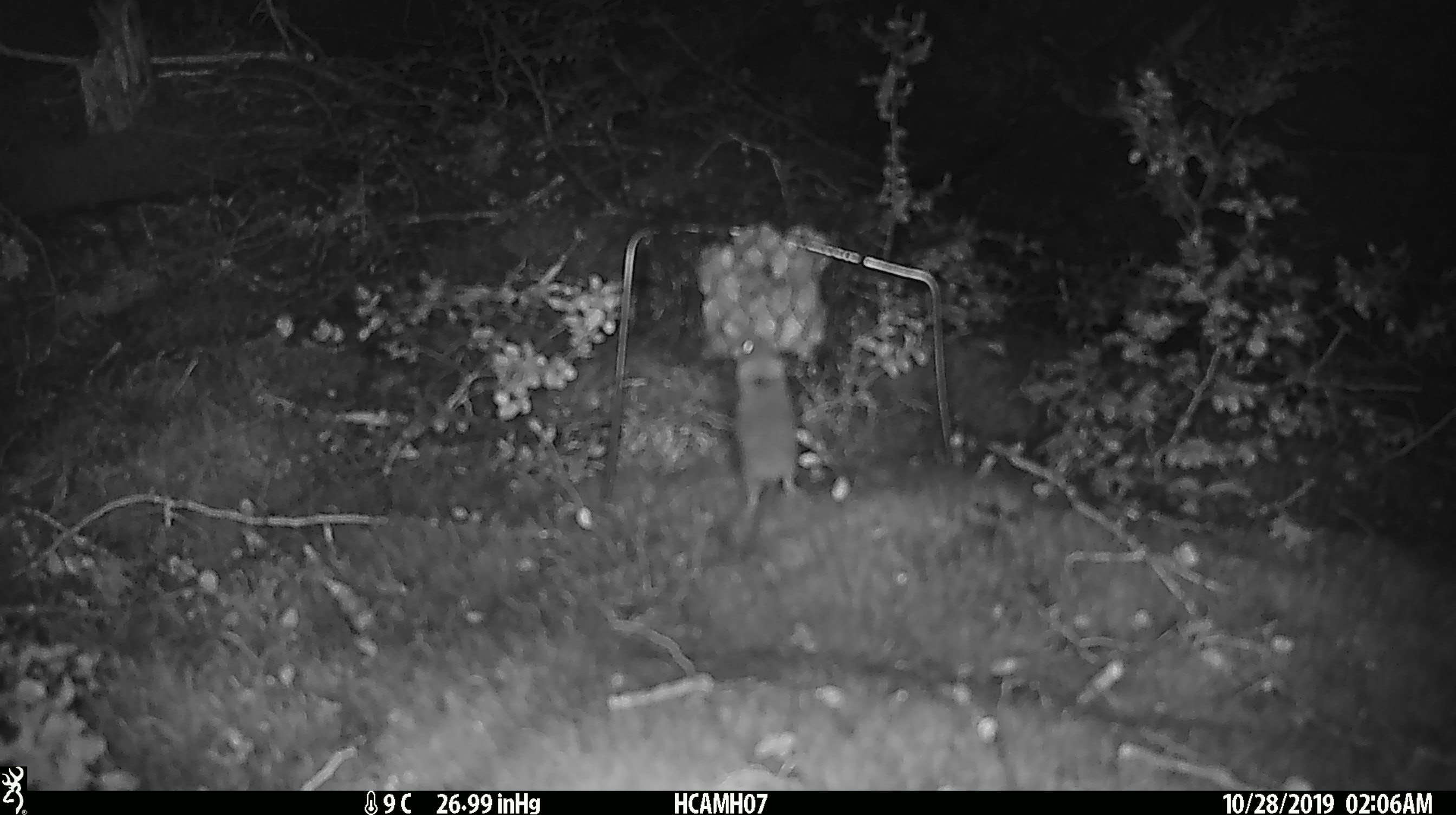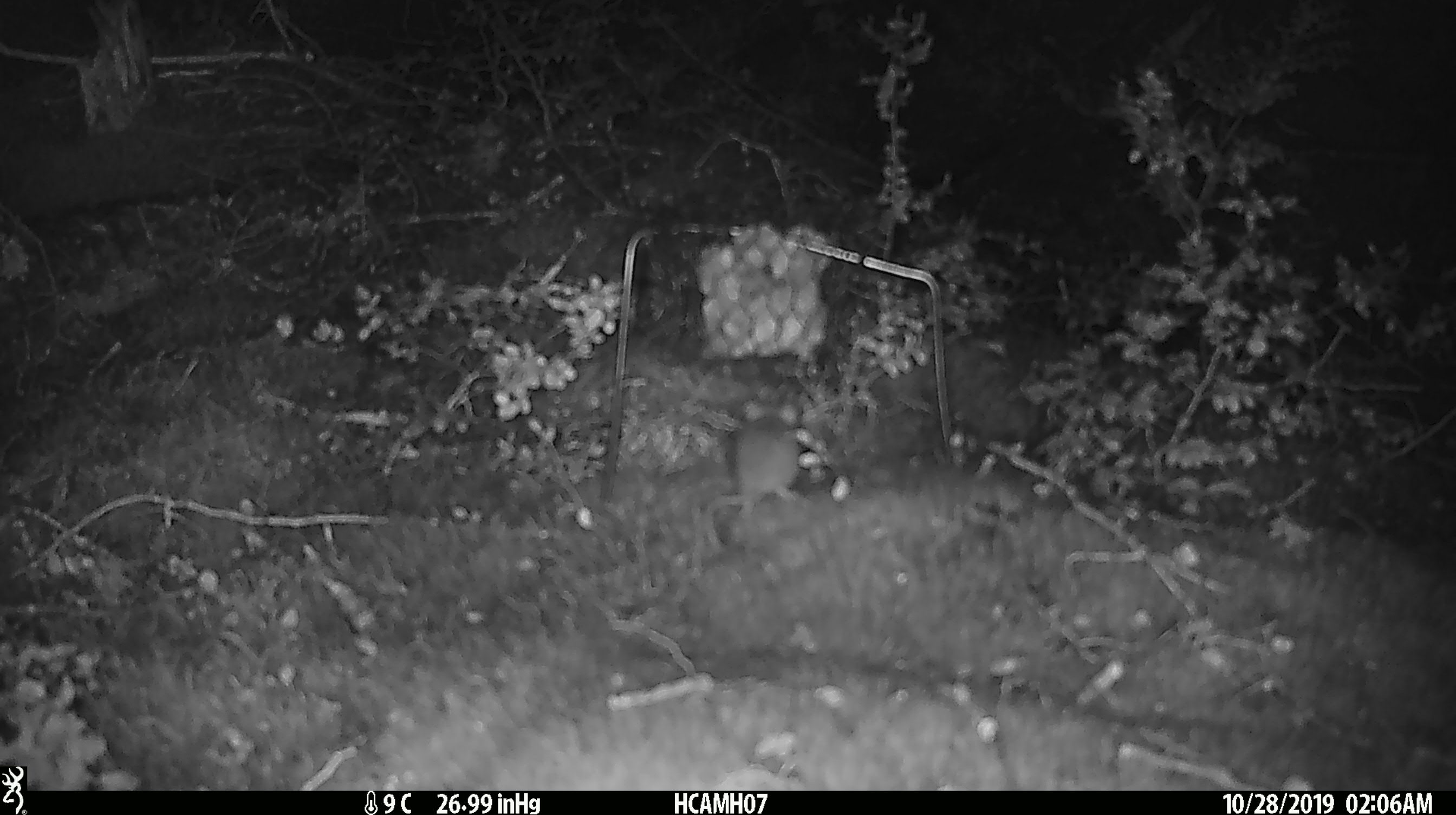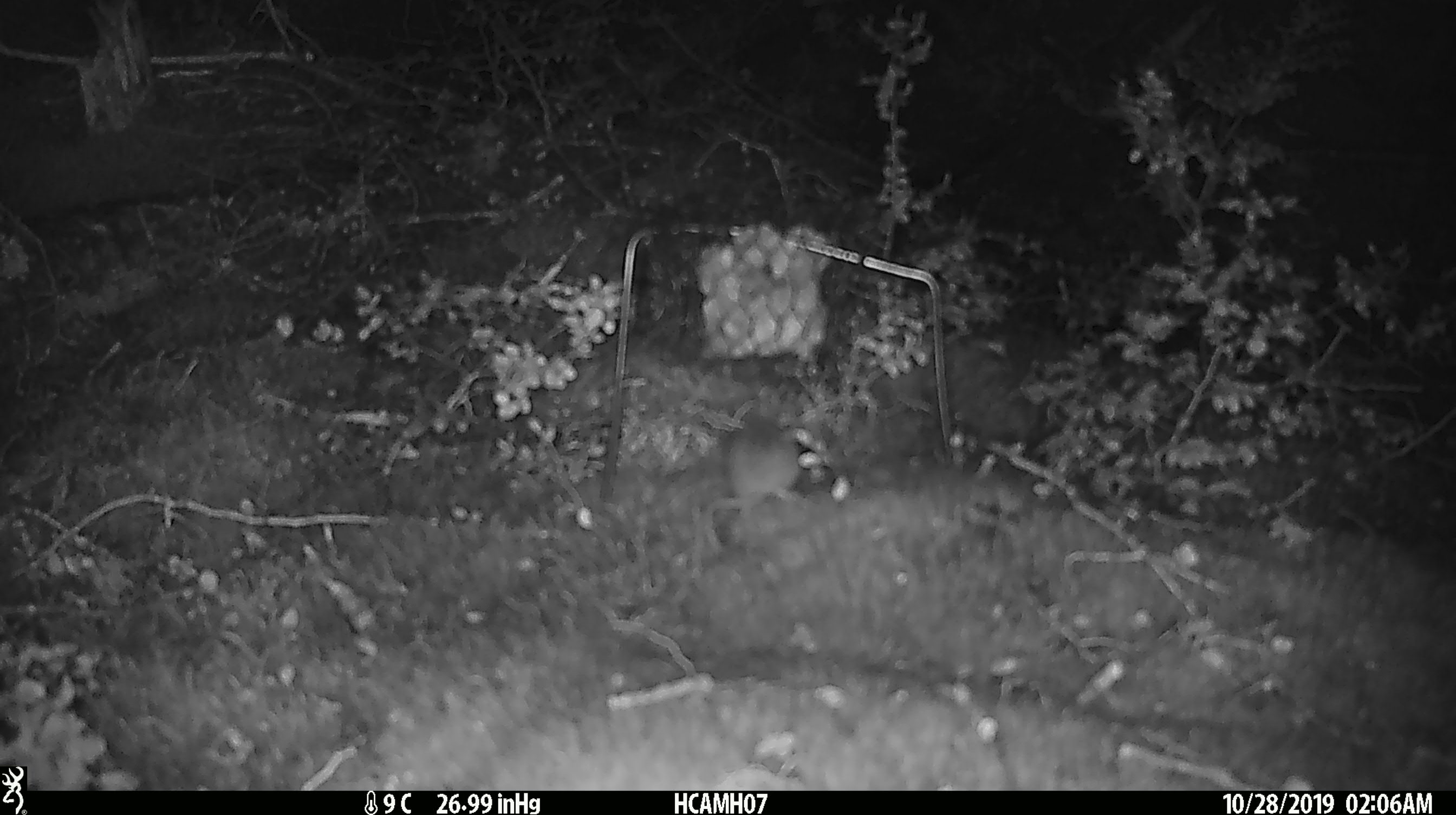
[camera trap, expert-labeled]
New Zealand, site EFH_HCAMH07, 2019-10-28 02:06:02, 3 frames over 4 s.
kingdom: Animalia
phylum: Chordata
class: Mammalia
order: Rodentia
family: Muridae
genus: Mus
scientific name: Mus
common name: mouse